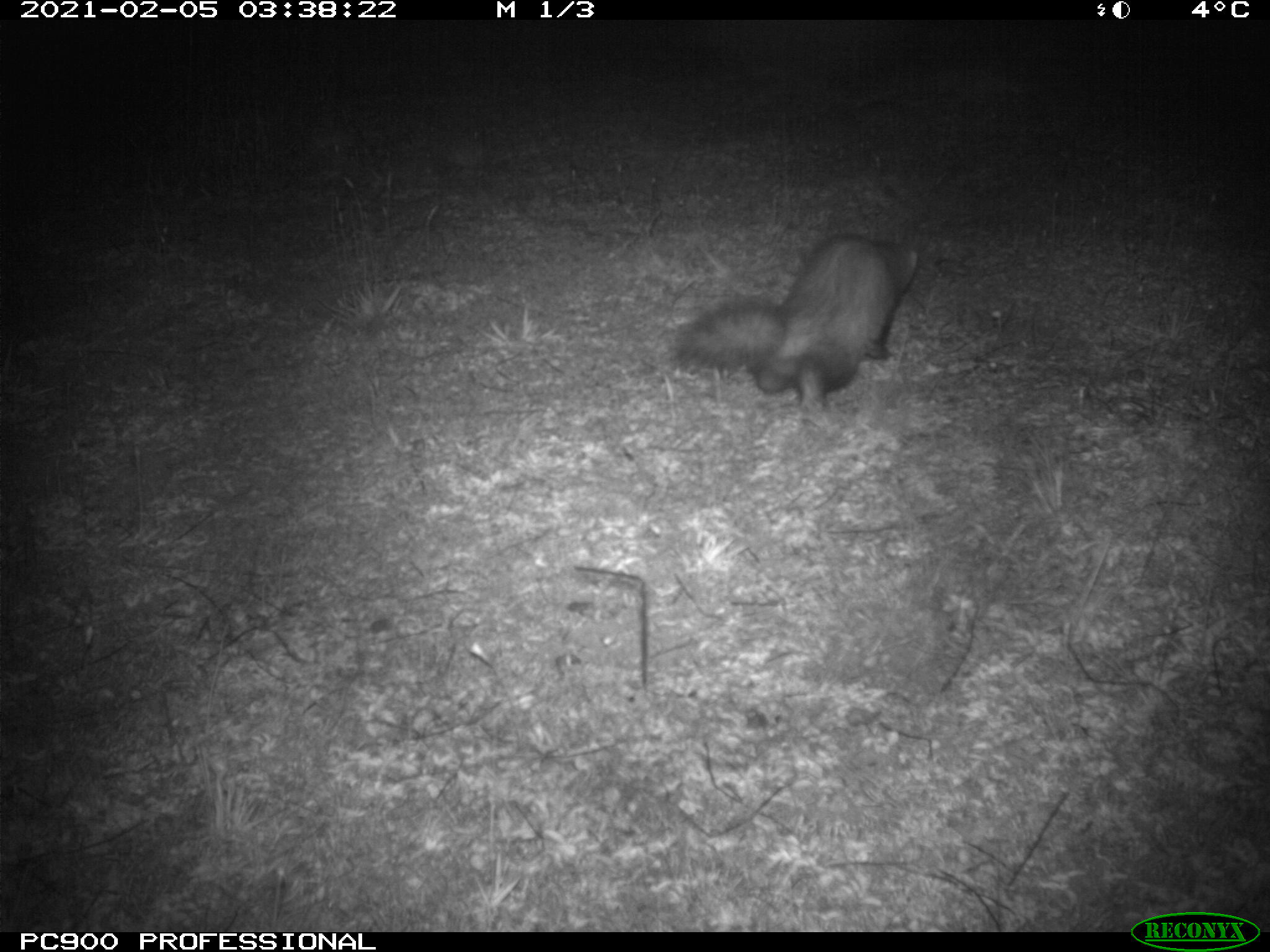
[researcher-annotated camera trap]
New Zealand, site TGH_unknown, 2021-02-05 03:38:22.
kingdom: Animalia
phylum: Chordata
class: Mammalia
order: Carnivora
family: Mustelidae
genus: Mustela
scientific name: Mustela furo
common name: ferret